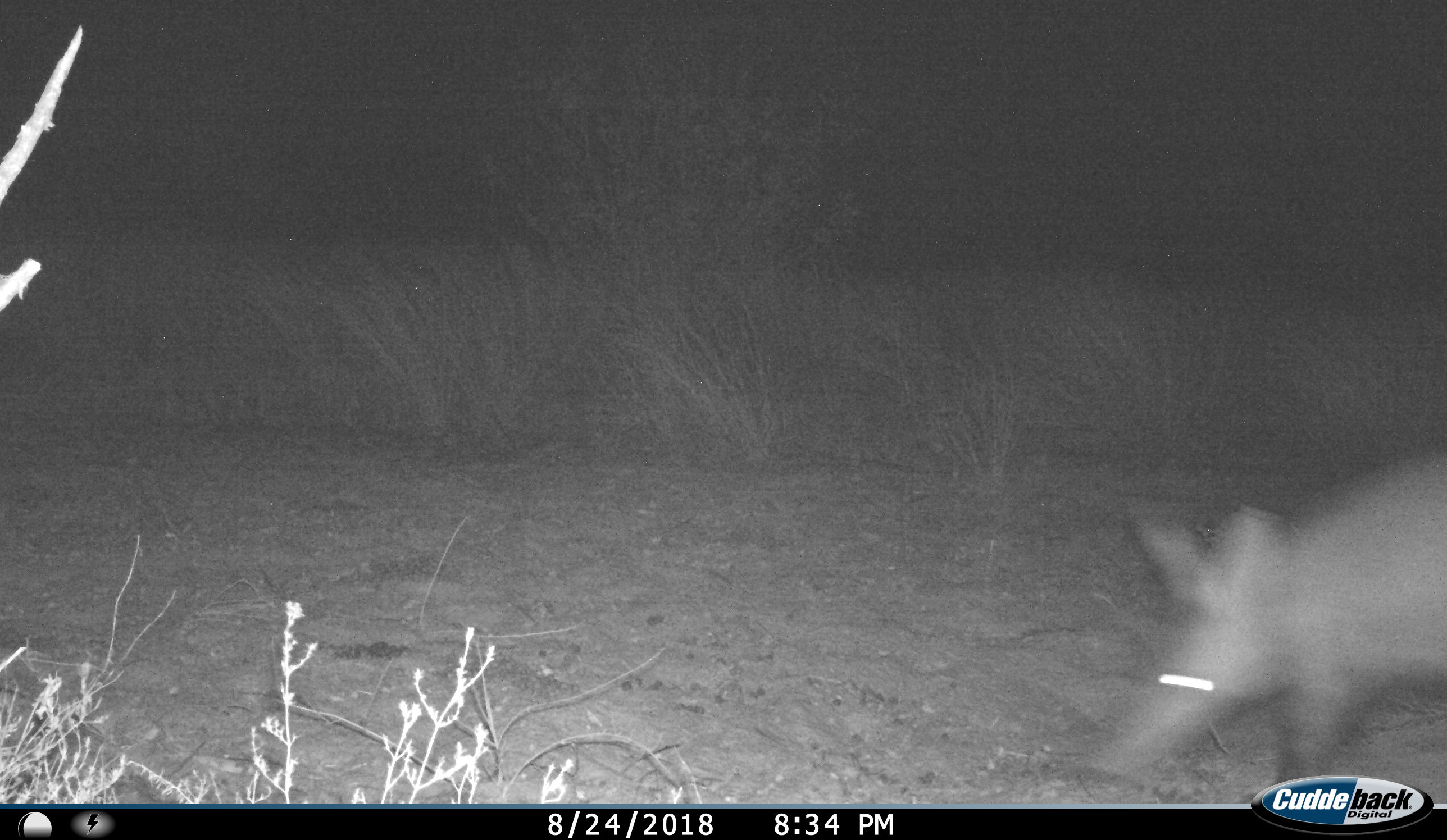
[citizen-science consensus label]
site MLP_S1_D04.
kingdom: Animalia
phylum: Chordata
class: Mammalia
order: Tubulidentata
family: Orycteropodidae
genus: Orycteropus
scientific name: Orycteropus afer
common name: aardvark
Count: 1.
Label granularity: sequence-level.